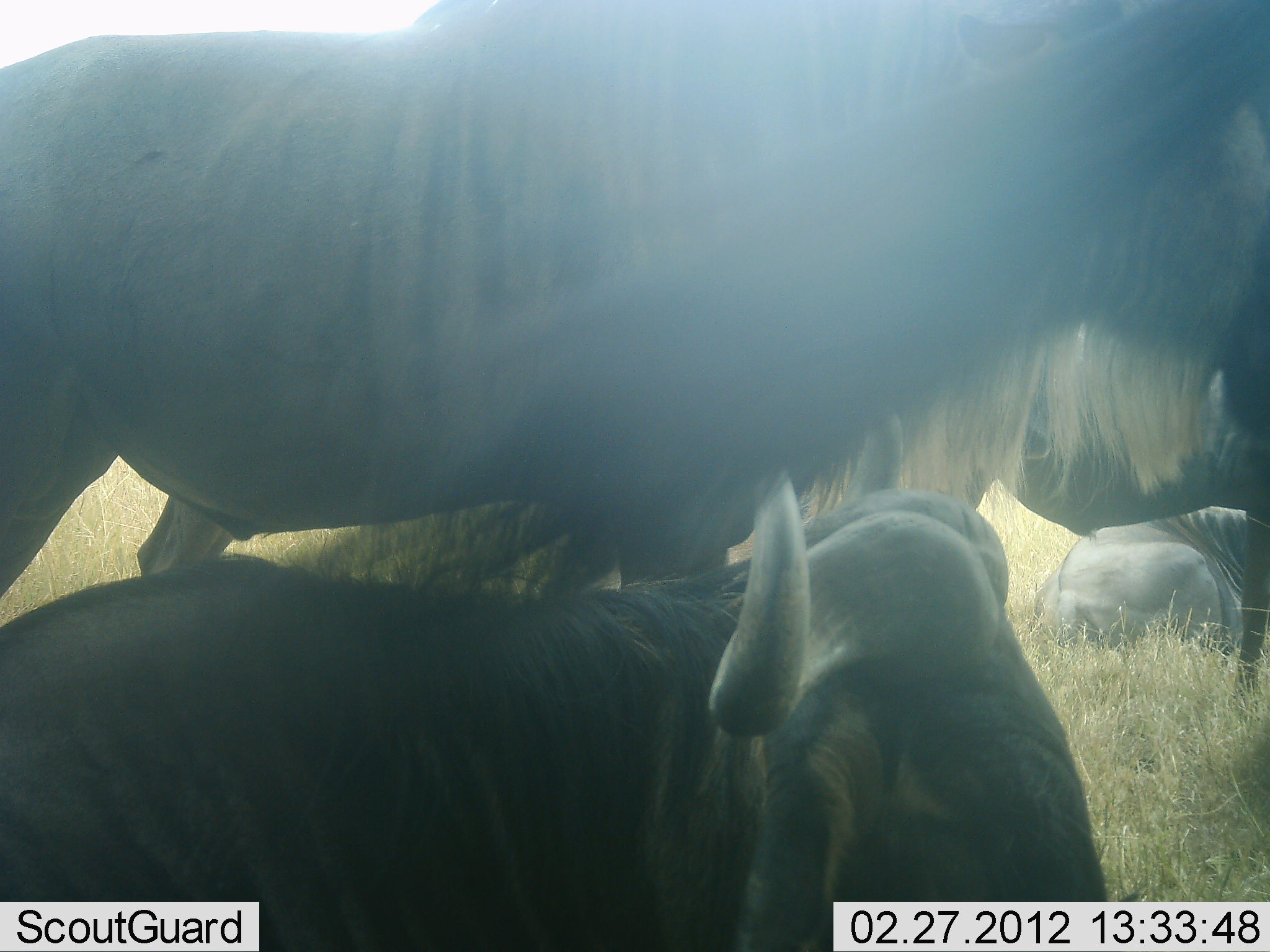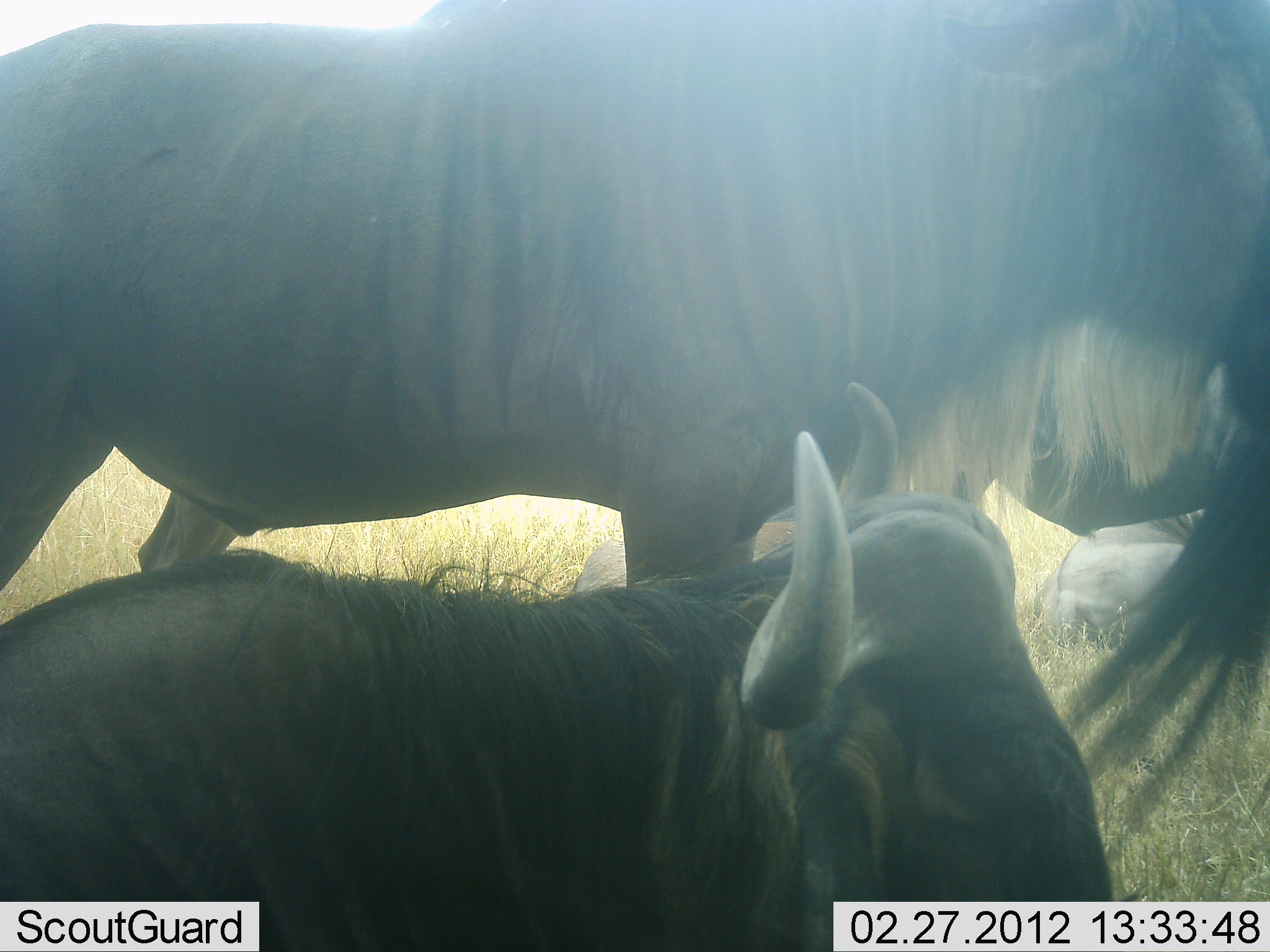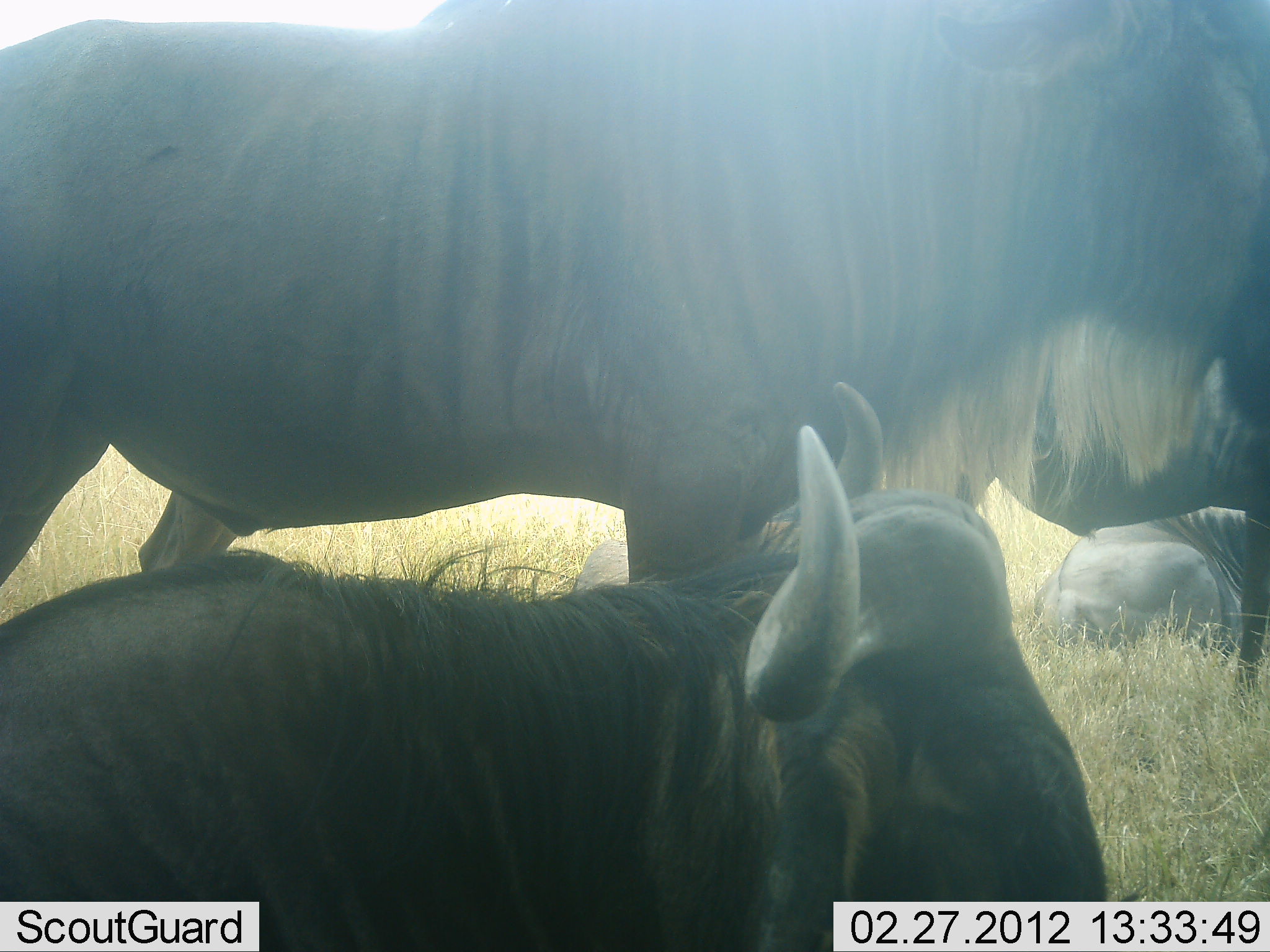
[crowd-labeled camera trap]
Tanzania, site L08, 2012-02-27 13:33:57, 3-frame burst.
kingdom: Animalia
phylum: Chordata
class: Mammalia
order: Artiodactyla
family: Bovidae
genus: Connochaetes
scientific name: Connochaetes taurinus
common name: blue wildebeest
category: wildebeest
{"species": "wildebeest (blue wildebeest) (Connochaetes taurinus)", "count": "4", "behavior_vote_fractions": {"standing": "75%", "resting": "100%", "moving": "8%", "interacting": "0%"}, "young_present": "8%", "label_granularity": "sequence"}